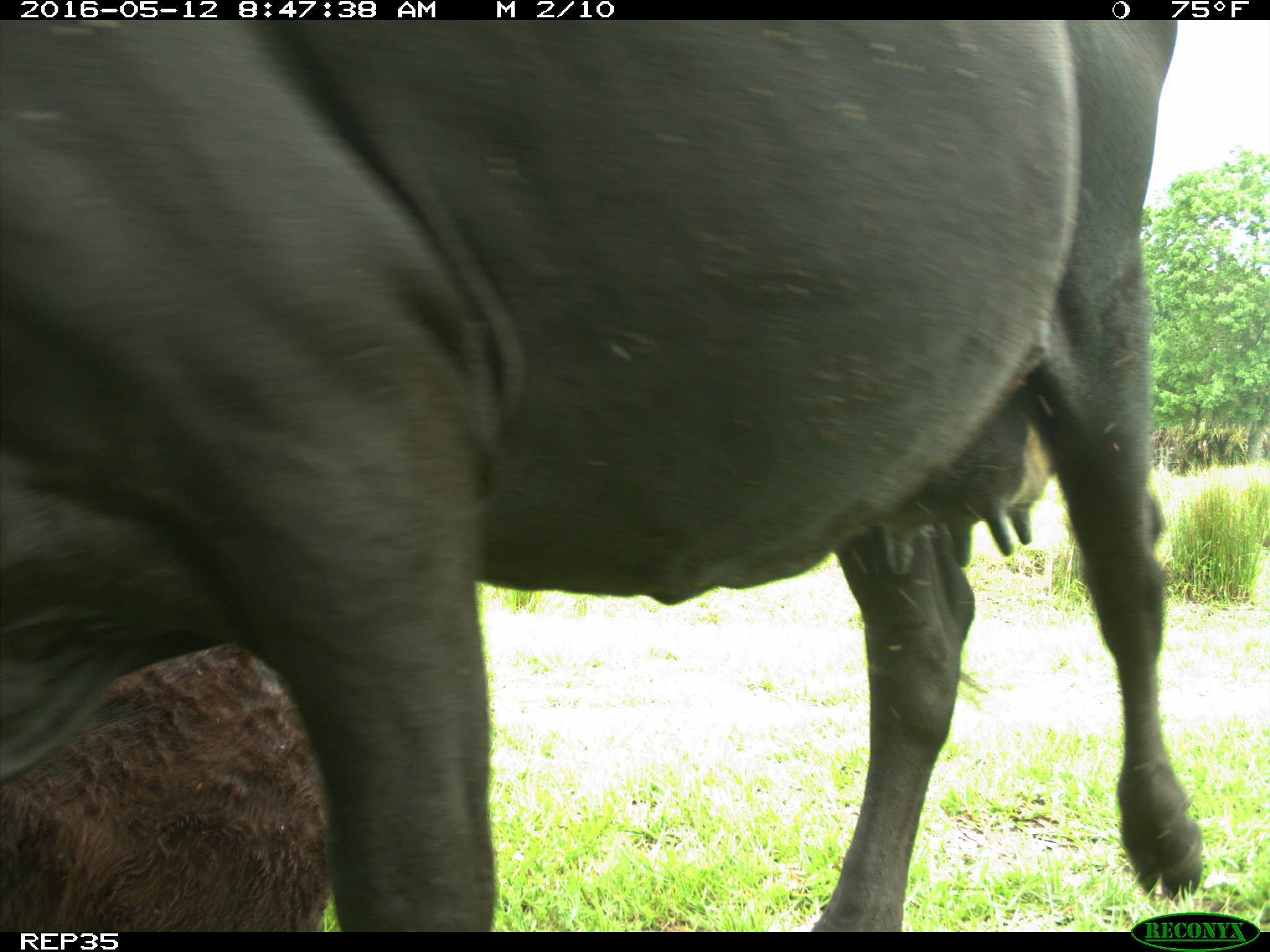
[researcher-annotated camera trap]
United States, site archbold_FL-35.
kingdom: Animalia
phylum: Chordata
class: Mammalia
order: Artiodactyla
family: Bovidae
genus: Bos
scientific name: Bos taurus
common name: domestic cow